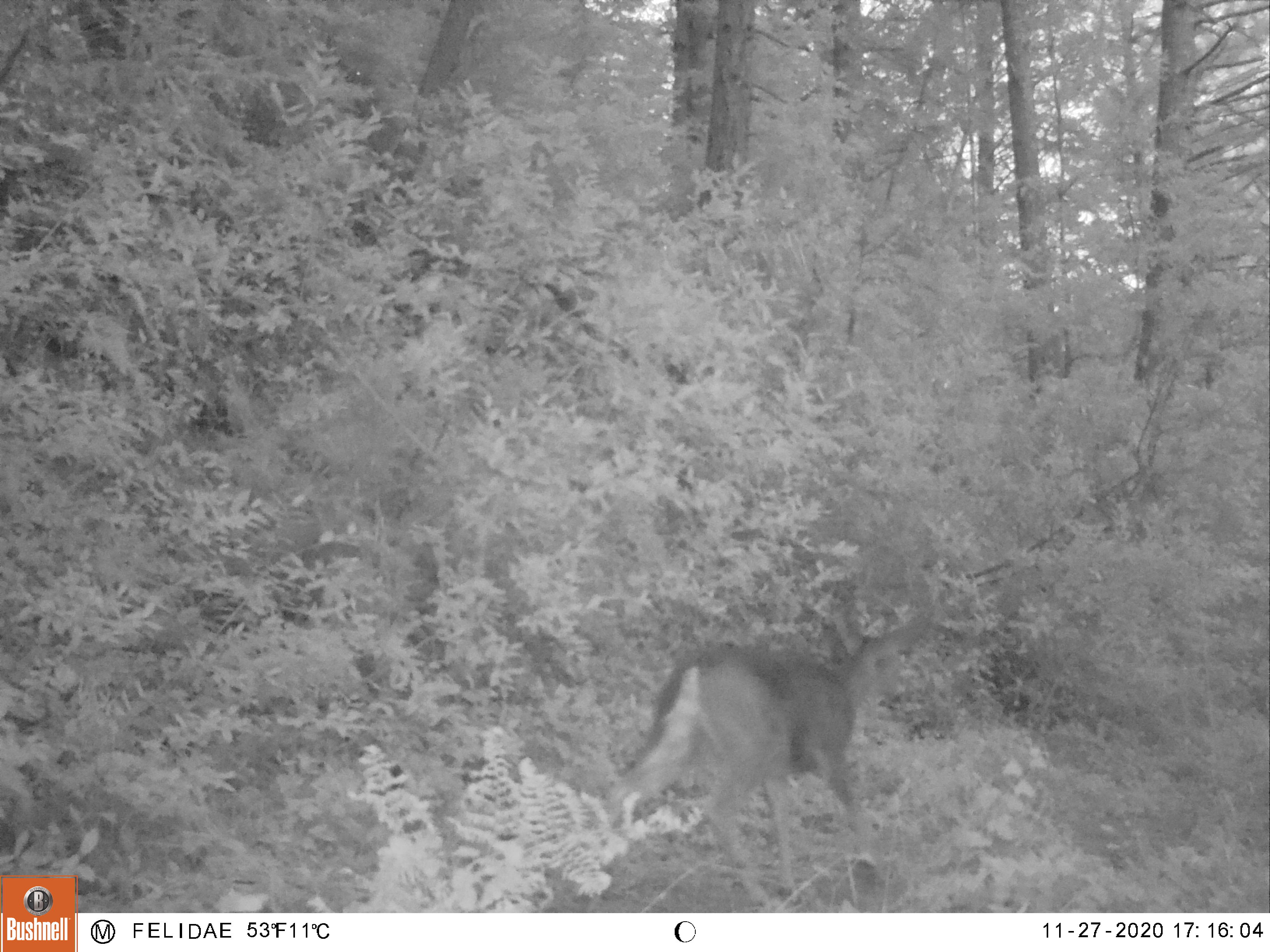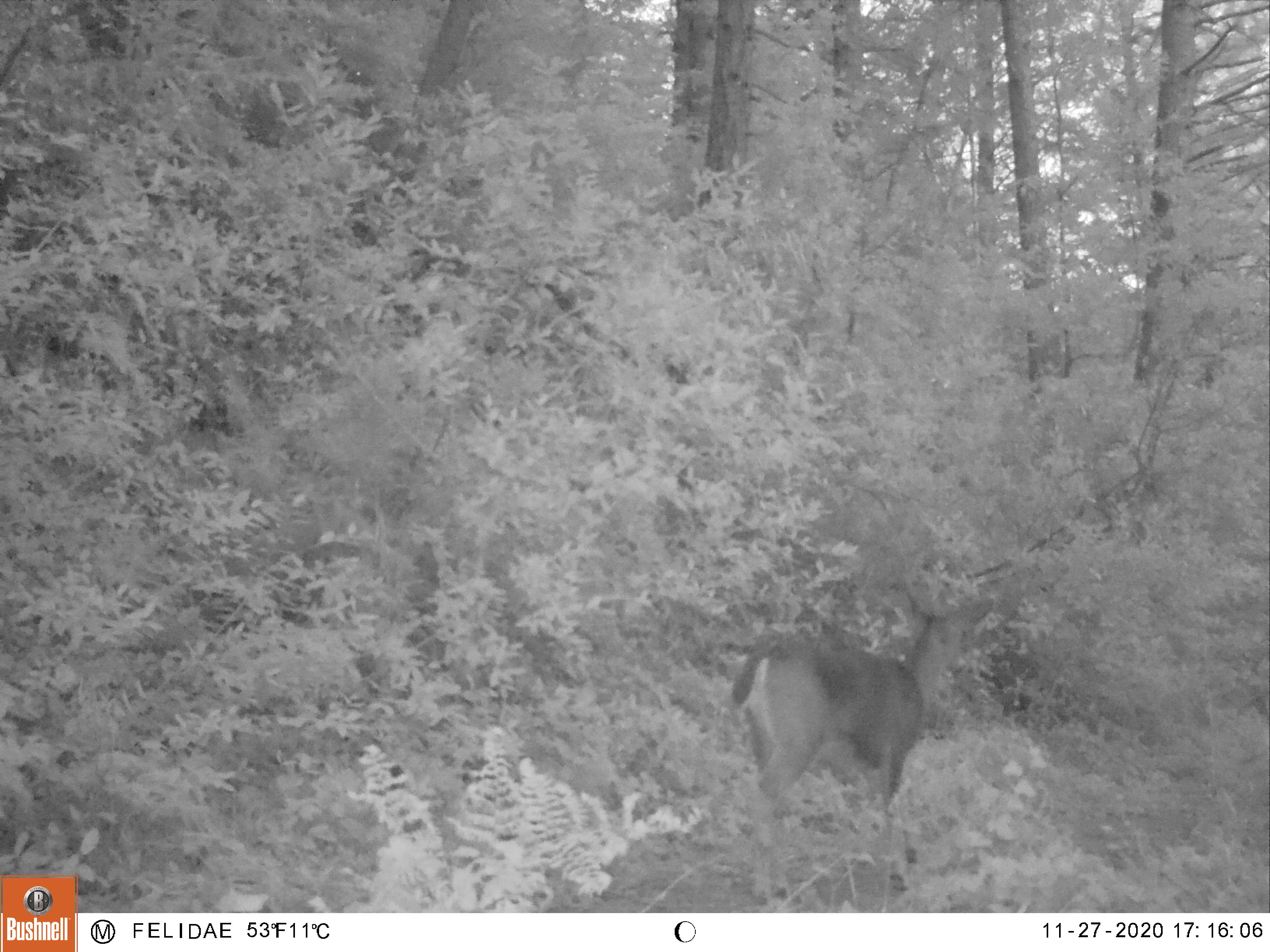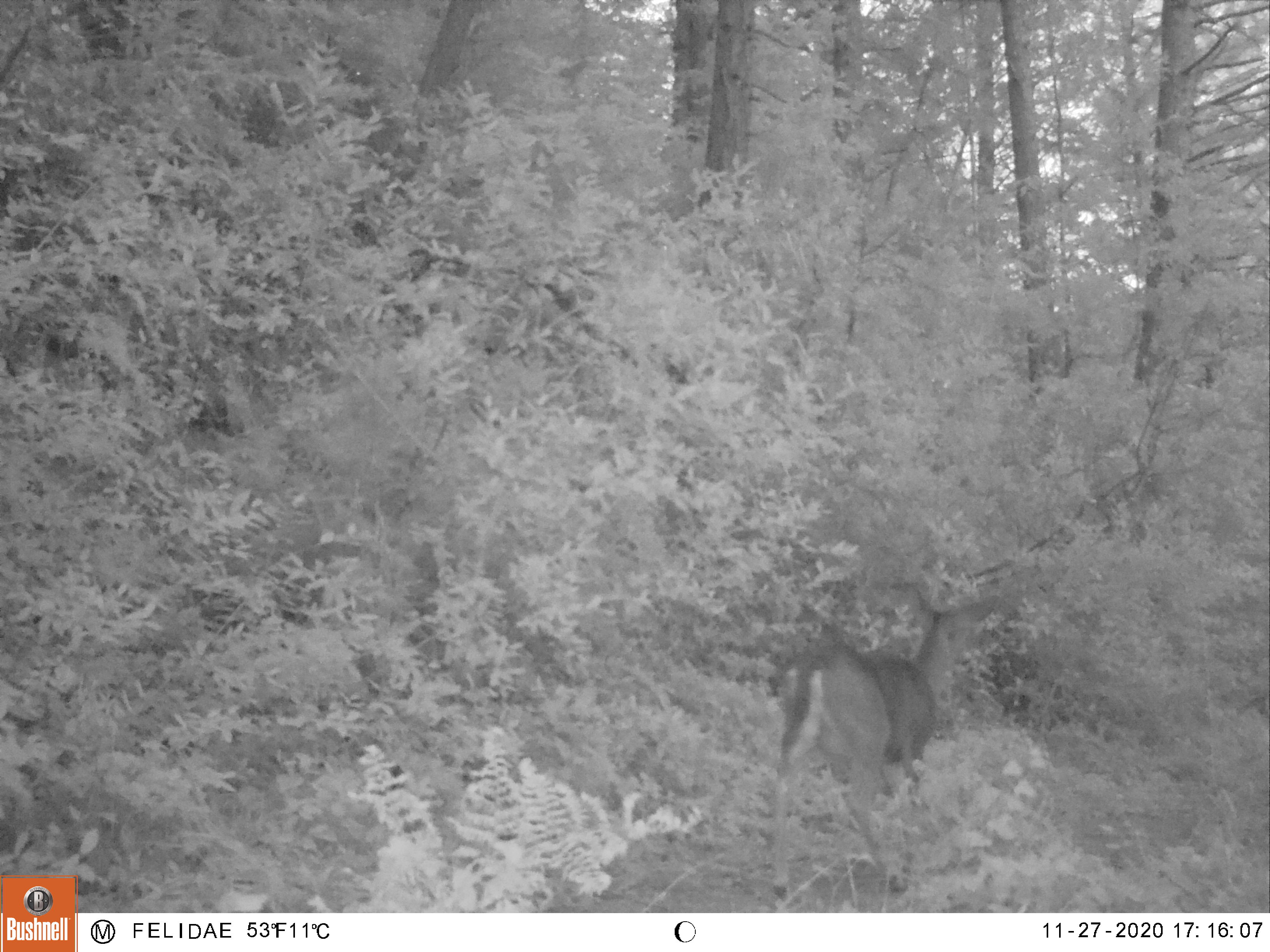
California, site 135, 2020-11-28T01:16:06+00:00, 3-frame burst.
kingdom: Animalia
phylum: Chordata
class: Mammalia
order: Artiodactyla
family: Cervidae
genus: Odocoileus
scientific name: Odocoileus hemionus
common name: mule deer